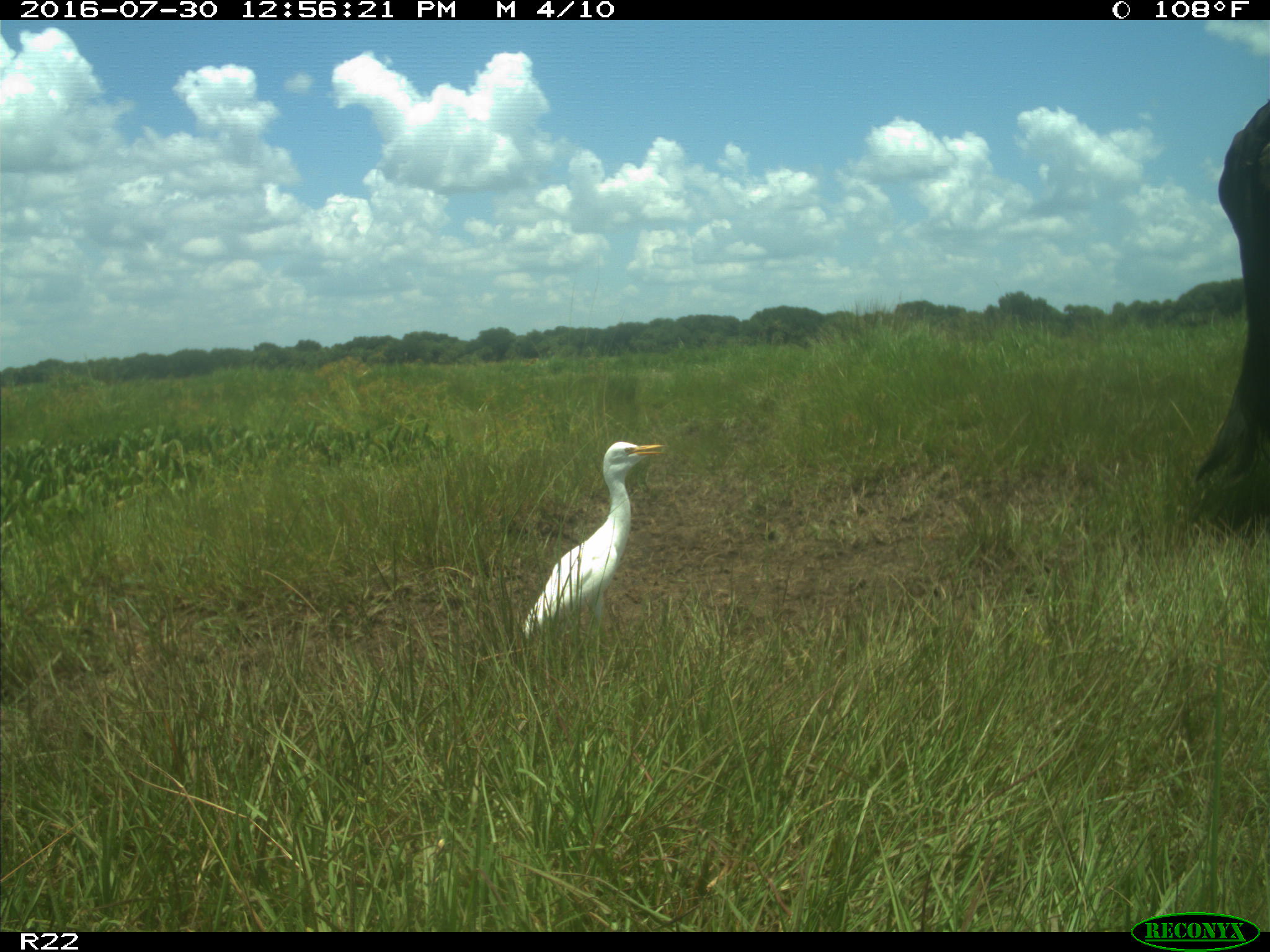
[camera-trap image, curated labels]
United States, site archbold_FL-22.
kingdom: Animalia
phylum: Chordata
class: Mammalia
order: Artiodactyla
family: Bovidae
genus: Bos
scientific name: Bos taurus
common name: domestic cow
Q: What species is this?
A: Bos taurus (domestic cow).